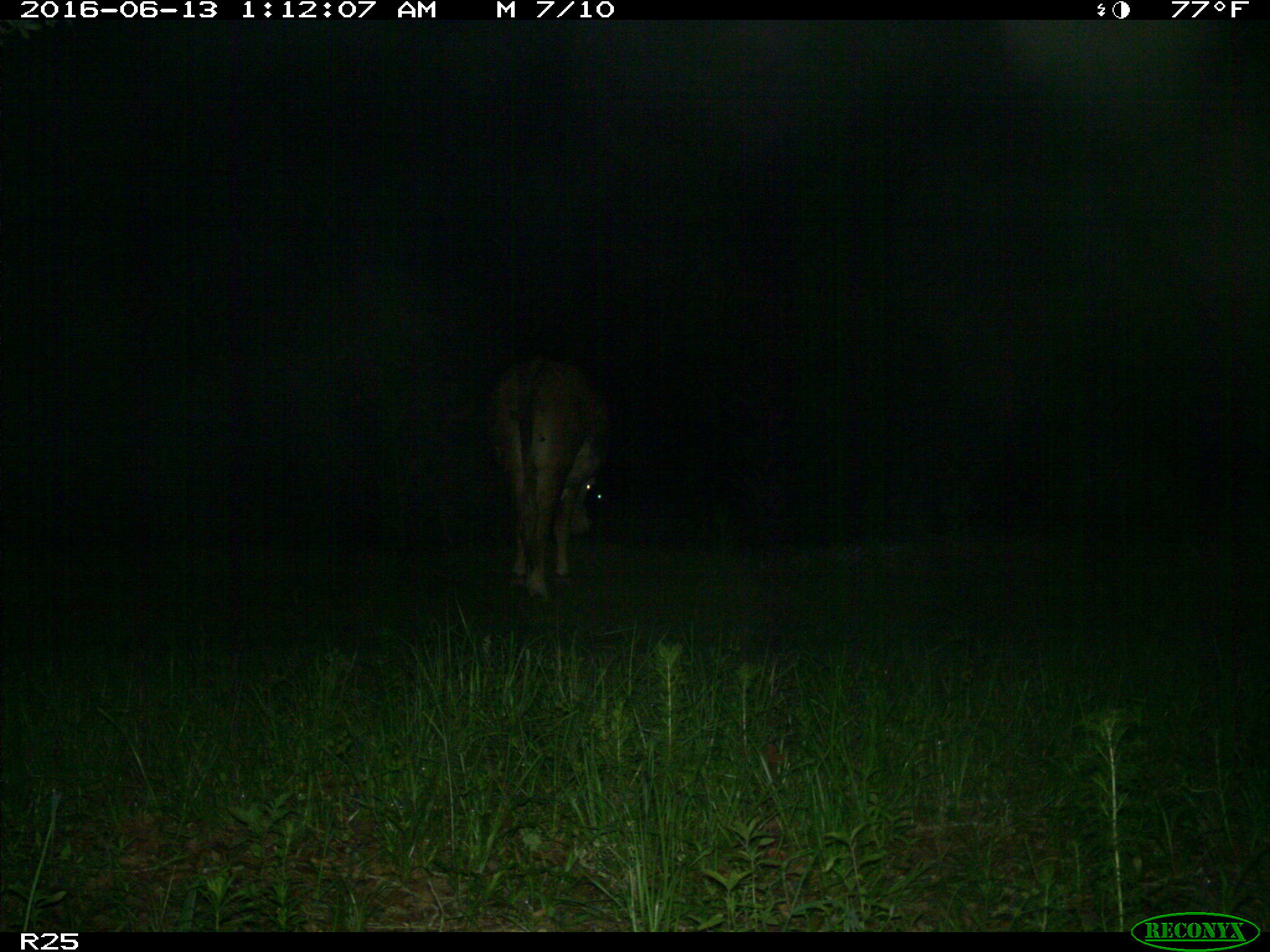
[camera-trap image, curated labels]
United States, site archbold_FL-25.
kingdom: Animalia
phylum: Chordata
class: Mammalia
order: Artiodactyla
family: Bovidae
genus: Bos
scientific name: Bos taurus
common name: domestic cow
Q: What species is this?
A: Bos taurus (domestic cow).